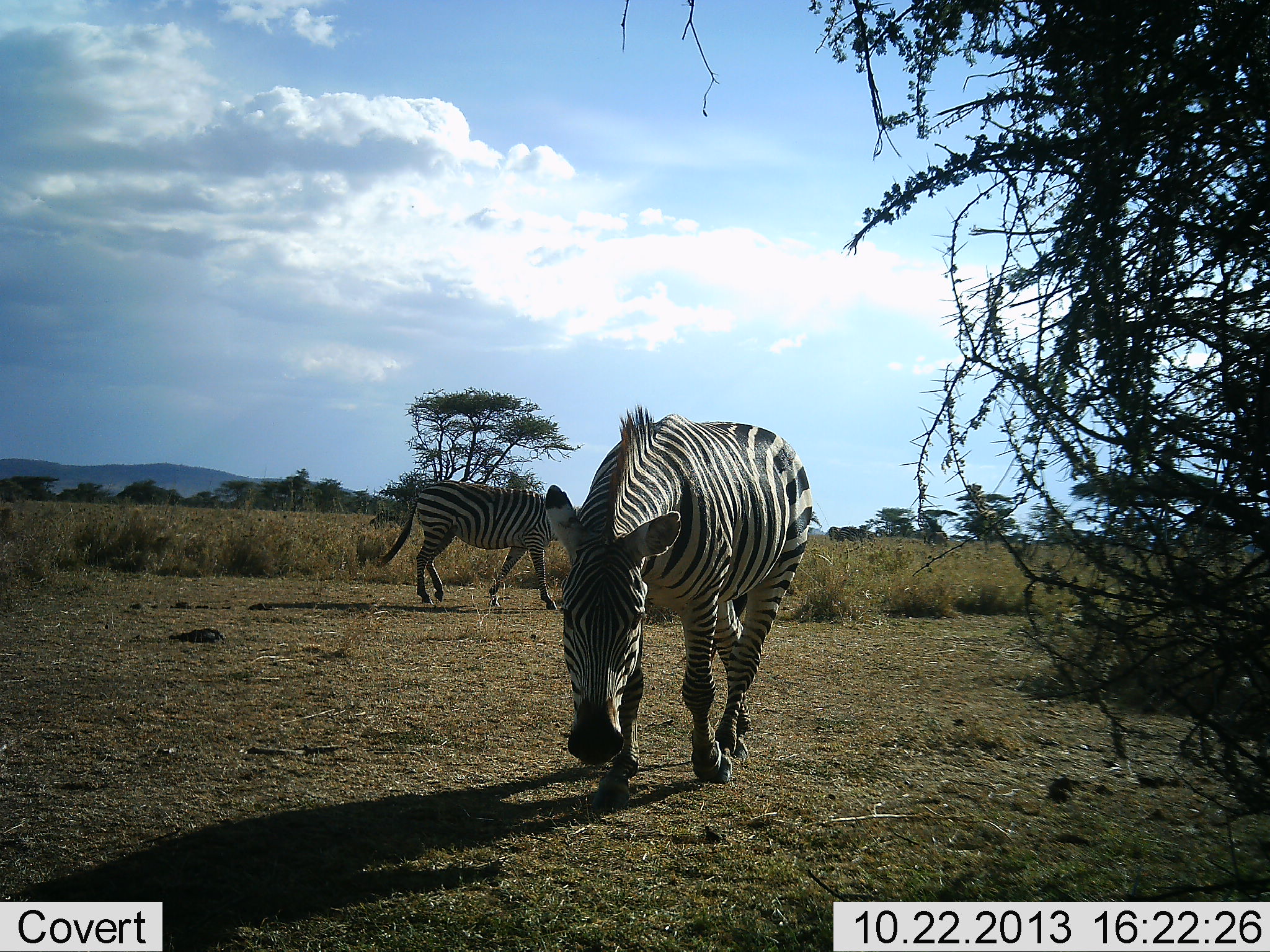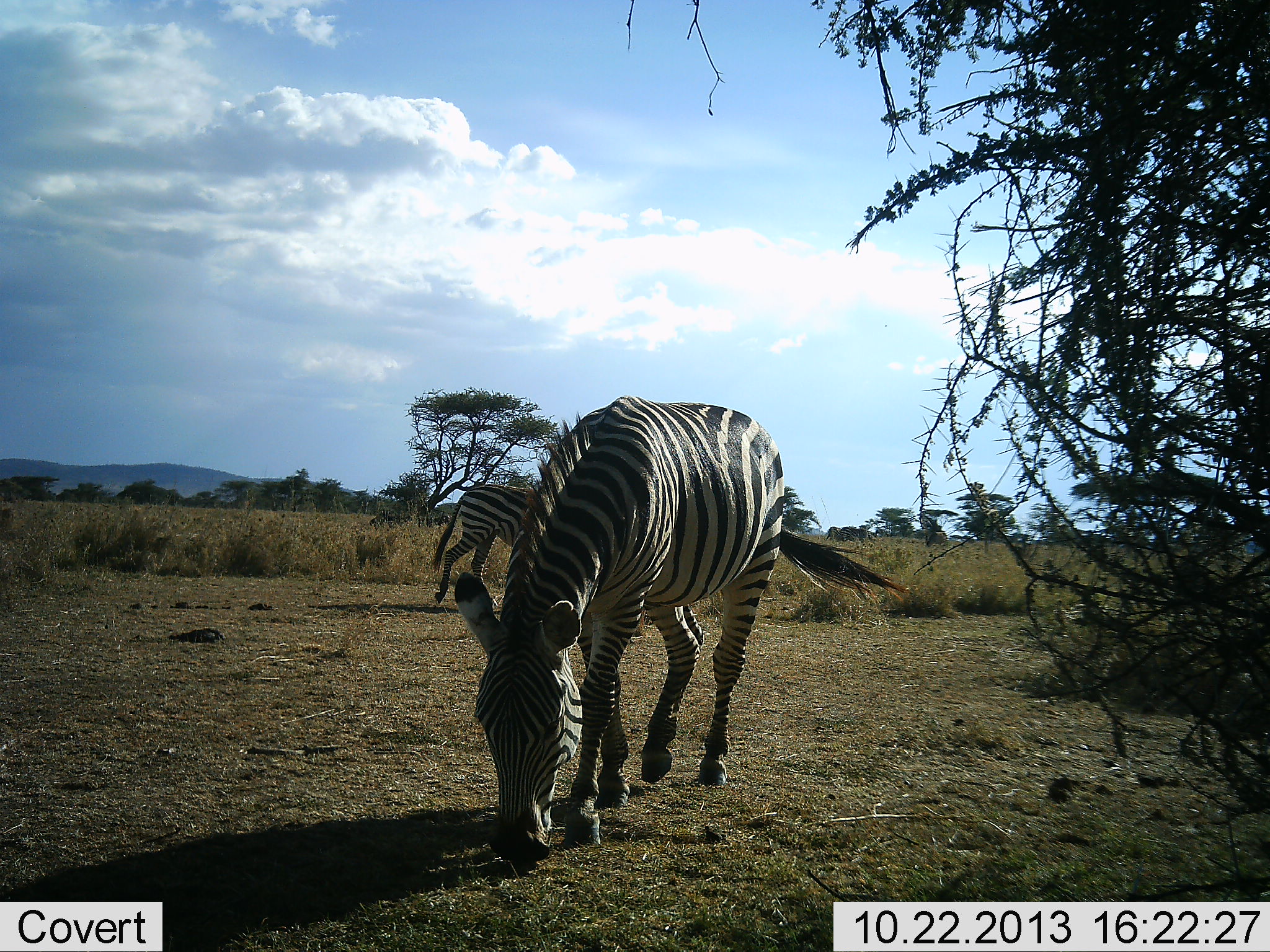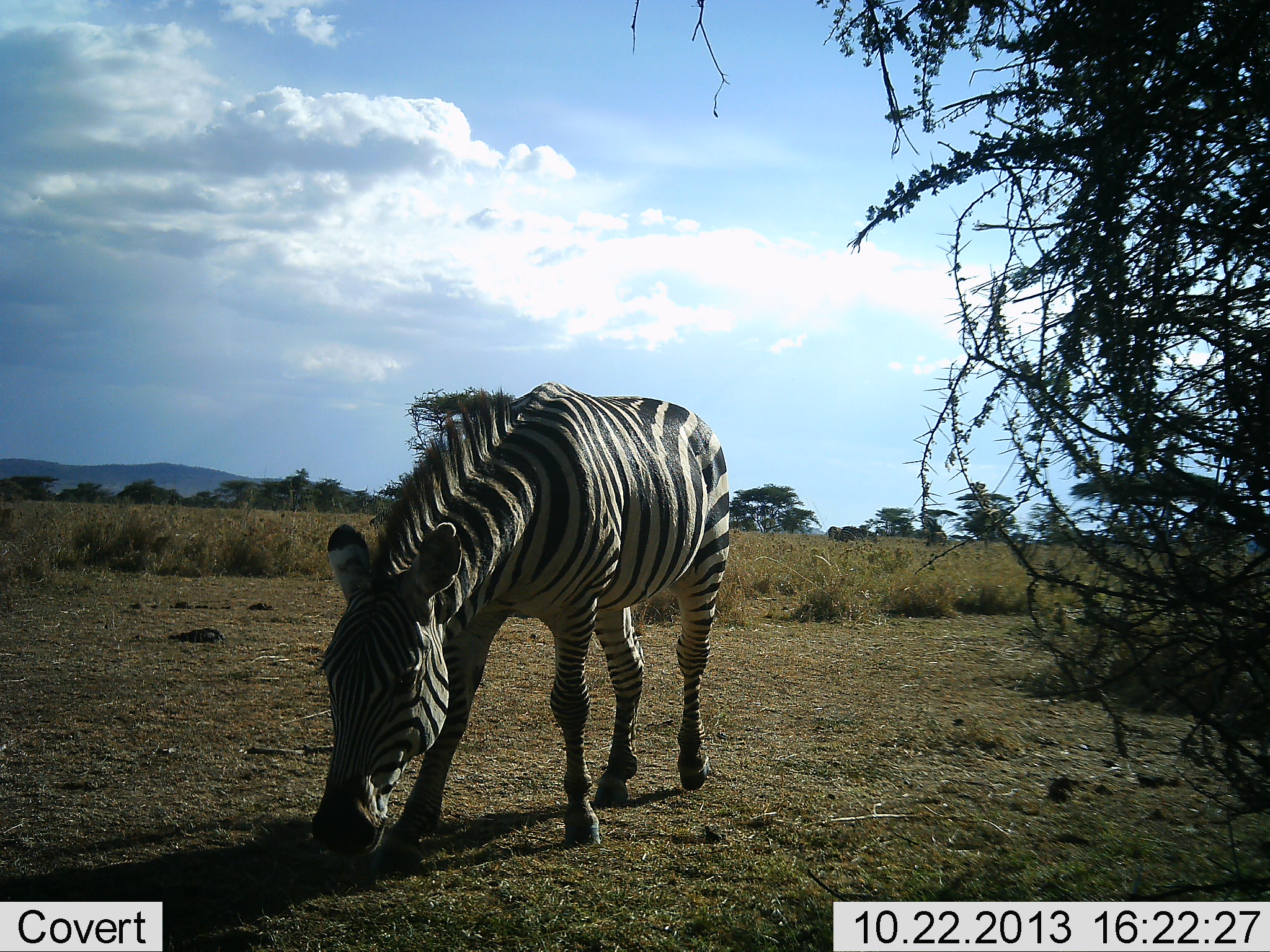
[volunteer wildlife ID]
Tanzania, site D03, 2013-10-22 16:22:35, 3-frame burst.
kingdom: Animalia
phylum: Chordata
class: Mammalia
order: Perissodactyla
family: Equidae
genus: Equus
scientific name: Equus quagga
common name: plains zebra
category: zebra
Zebra (plains zebra) (Equus quagga), count 2. Behavior (volunteer vote fractions): standing 22%, resting 0%, moving 62%, interacting 0%. Young present (vote fraction): 0%. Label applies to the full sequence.